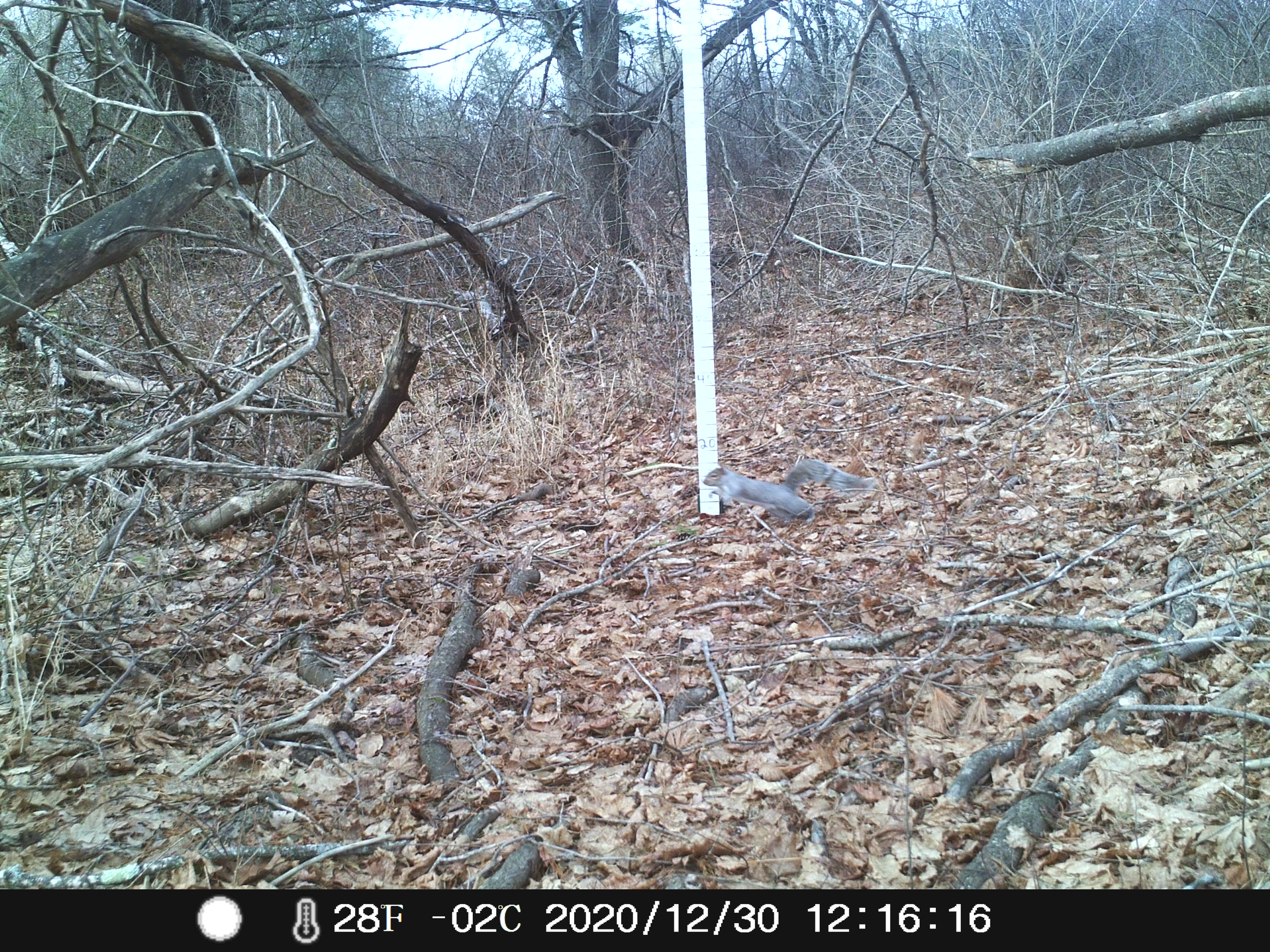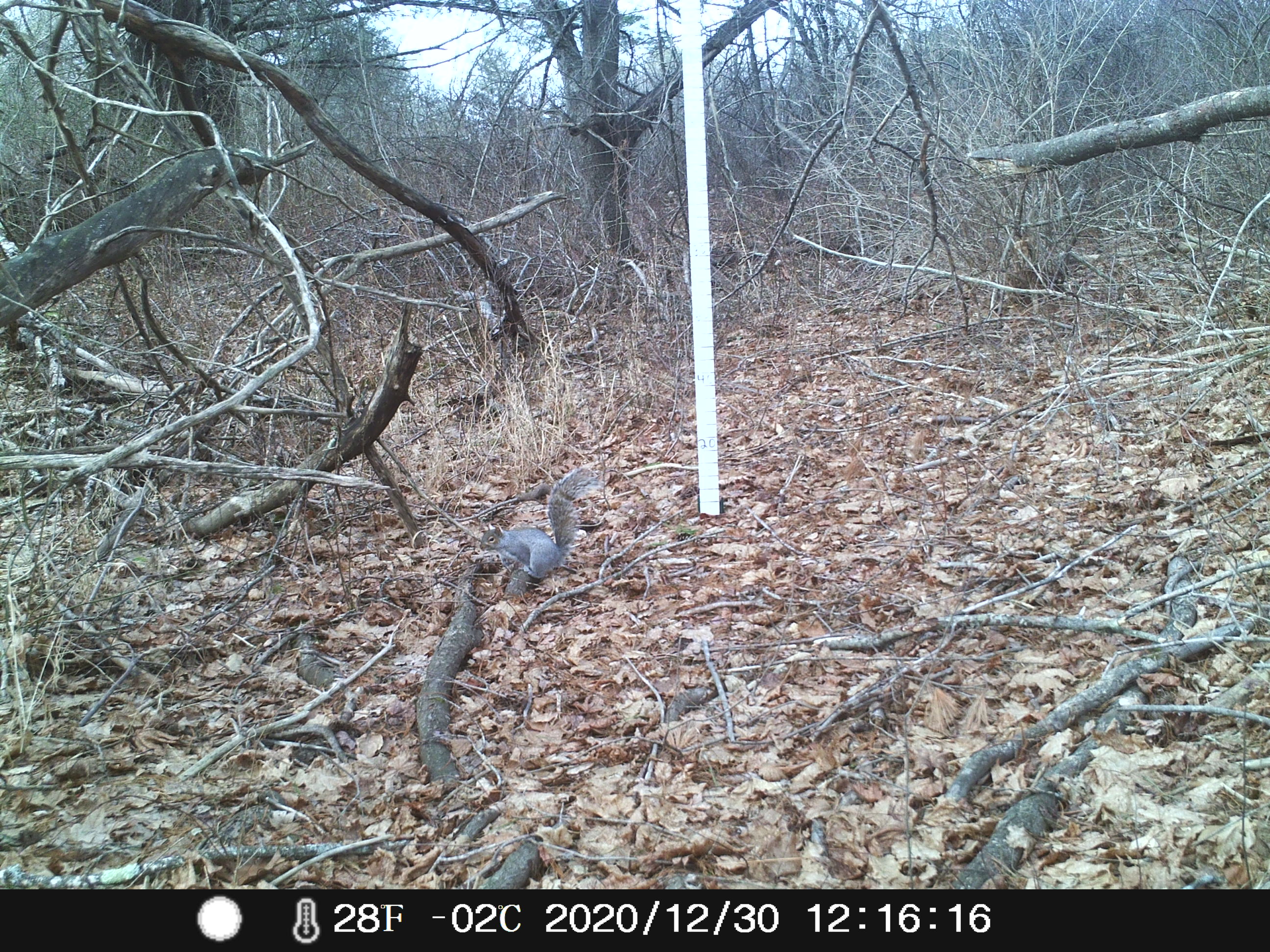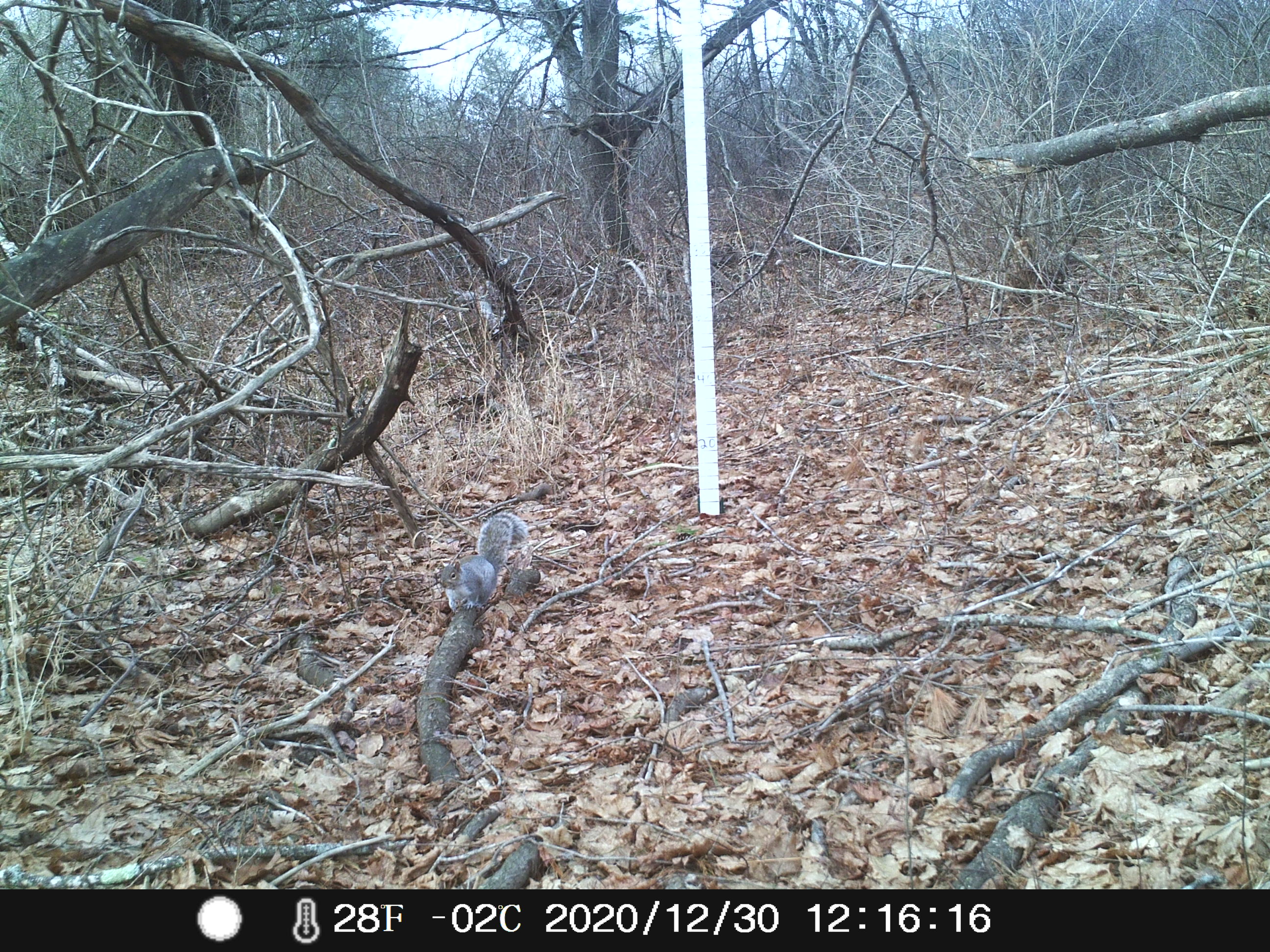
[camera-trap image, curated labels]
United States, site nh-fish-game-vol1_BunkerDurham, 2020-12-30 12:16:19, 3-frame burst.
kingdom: Animalia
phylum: Chordata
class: Mammalia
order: Rodentia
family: Sciuridae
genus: Sciurus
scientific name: Sciurus carolinensis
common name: gray squirrel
Gray squirrel (Sciurus carolinensis).